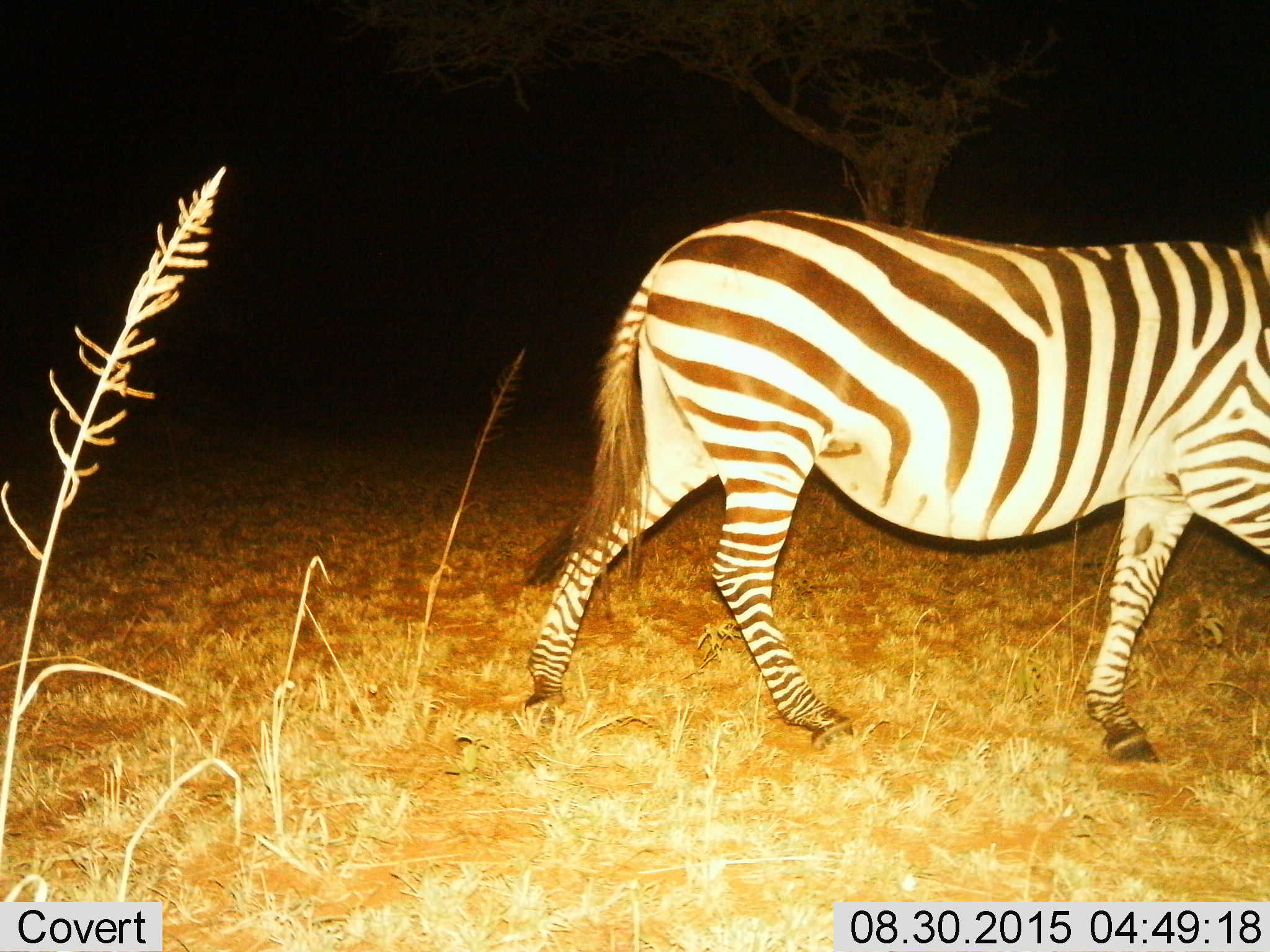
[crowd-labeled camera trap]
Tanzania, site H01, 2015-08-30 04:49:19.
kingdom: Animalia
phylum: Chordata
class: Mammalia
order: Perissodactyla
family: Equidae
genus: Equus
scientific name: Equus quagga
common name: plains zebra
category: zebra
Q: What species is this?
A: Zebra (plains zebra) (Equus quagga).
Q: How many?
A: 1.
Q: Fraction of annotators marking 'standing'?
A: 0%.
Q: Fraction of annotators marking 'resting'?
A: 0%.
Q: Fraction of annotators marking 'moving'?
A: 100%.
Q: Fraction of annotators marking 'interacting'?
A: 0%.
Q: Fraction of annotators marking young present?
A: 0%.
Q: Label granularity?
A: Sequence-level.